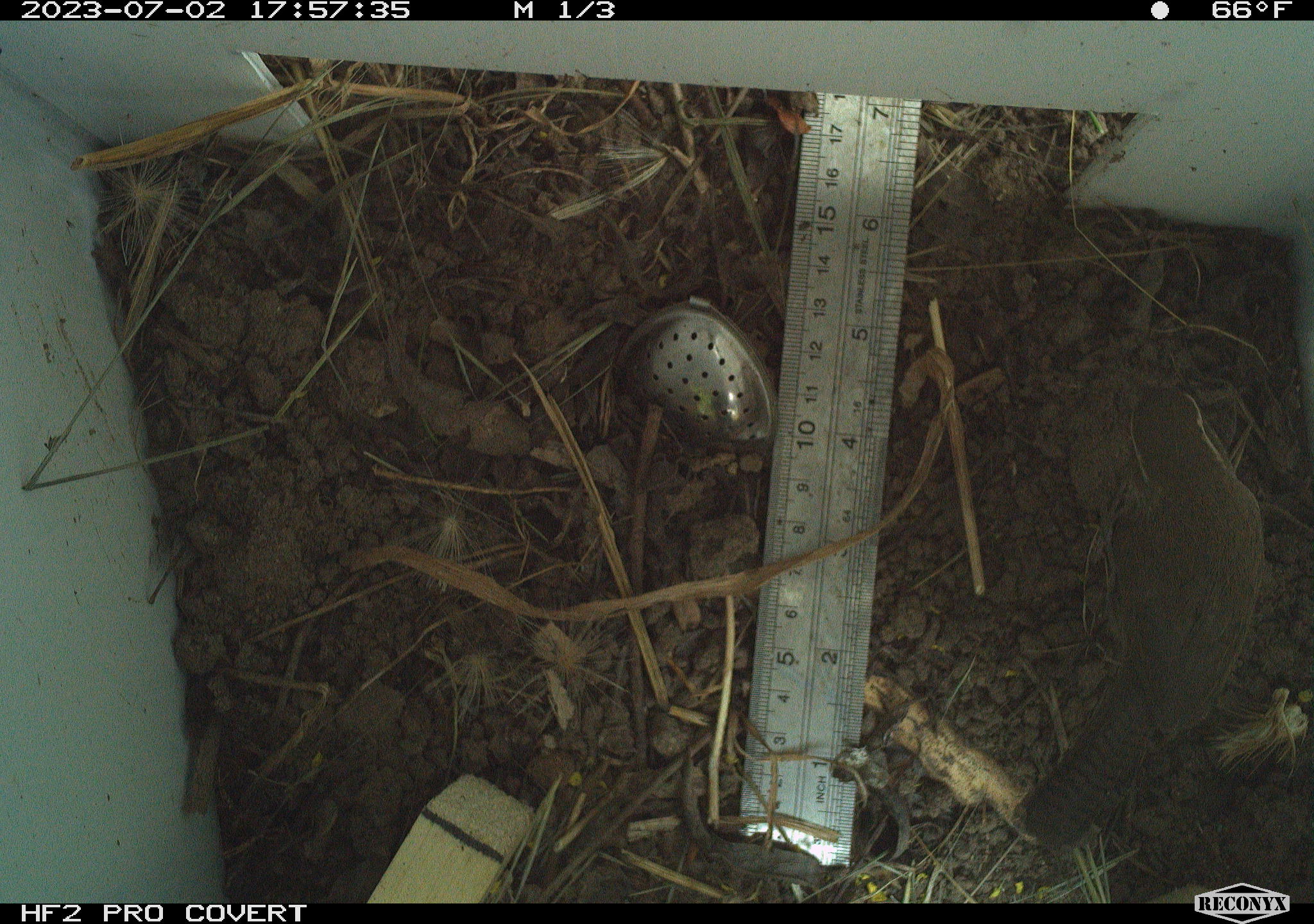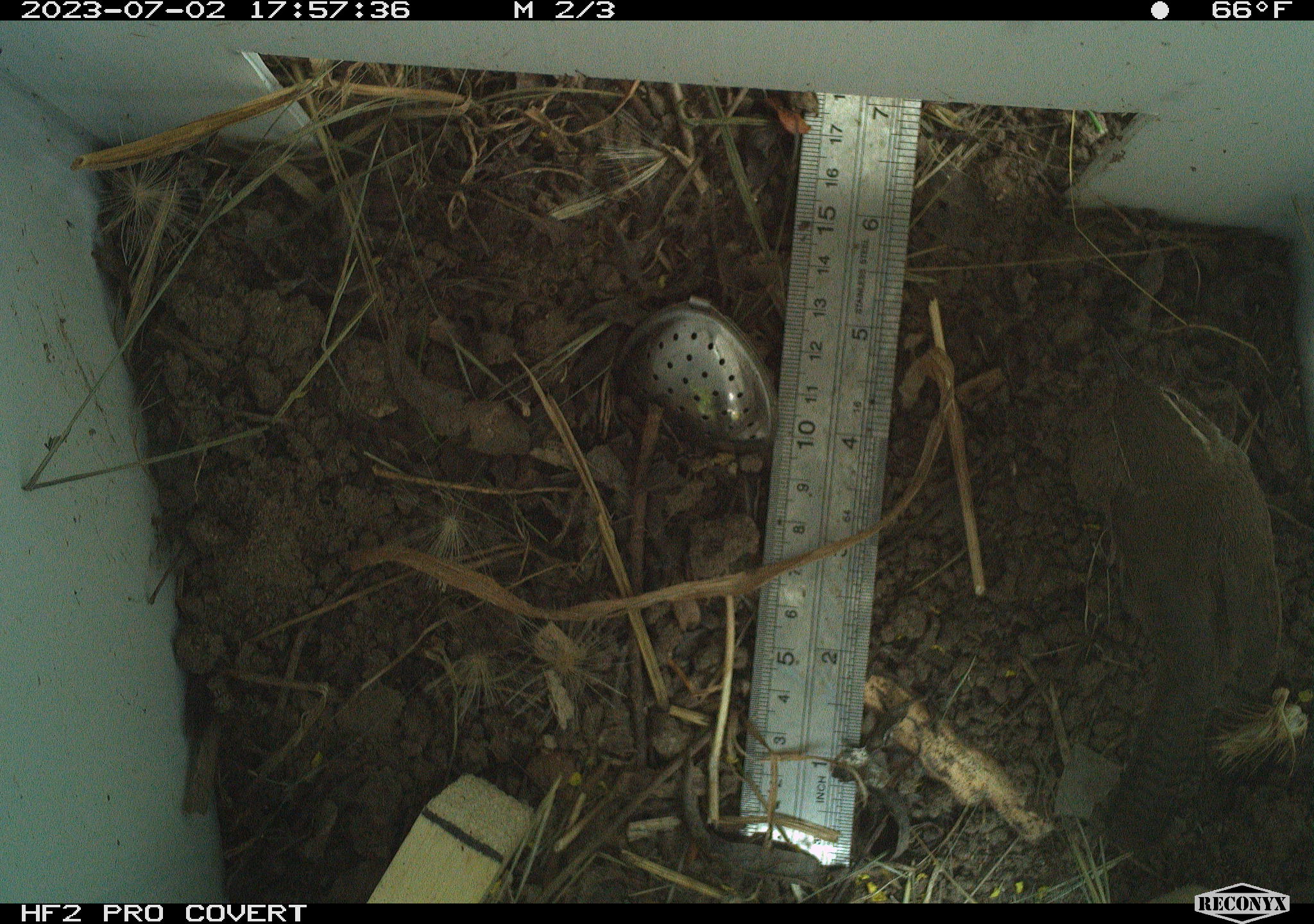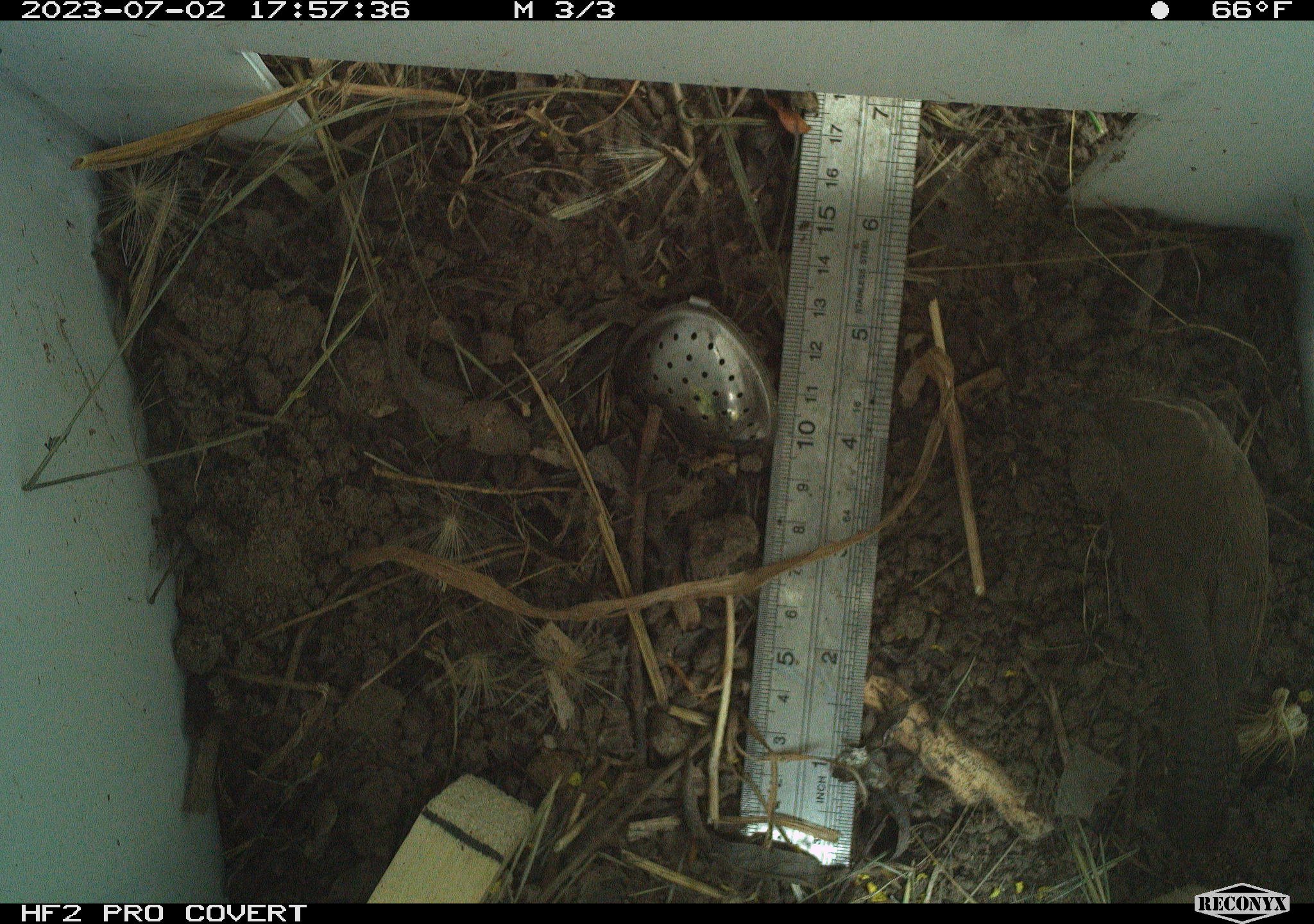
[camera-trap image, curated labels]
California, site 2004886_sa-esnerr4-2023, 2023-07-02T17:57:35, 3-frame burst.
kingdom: Animalia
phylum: Chordata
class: Aves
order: Passeriformes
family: Troglodytidae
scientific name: Troglodytidae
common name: wren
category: troglodytidae family